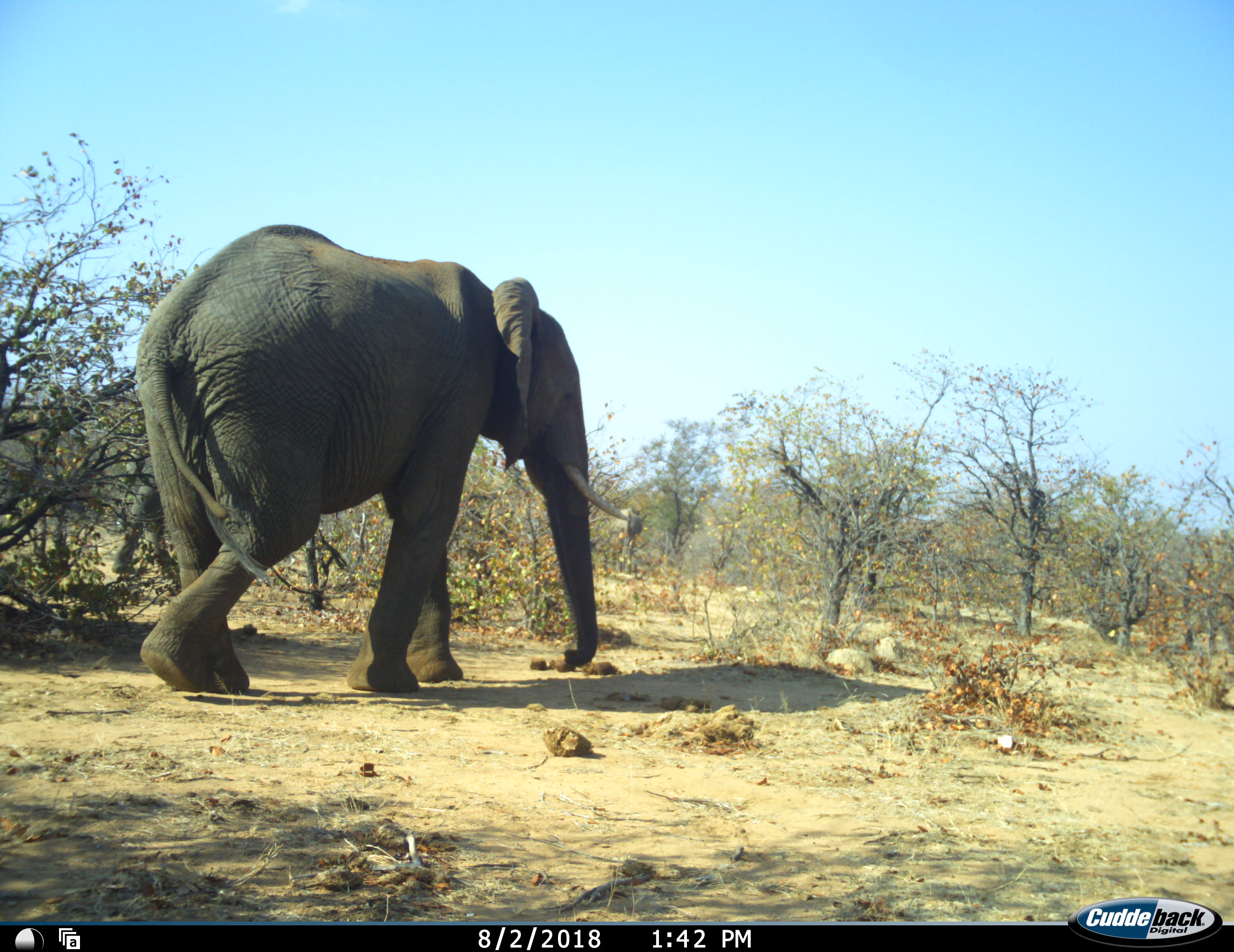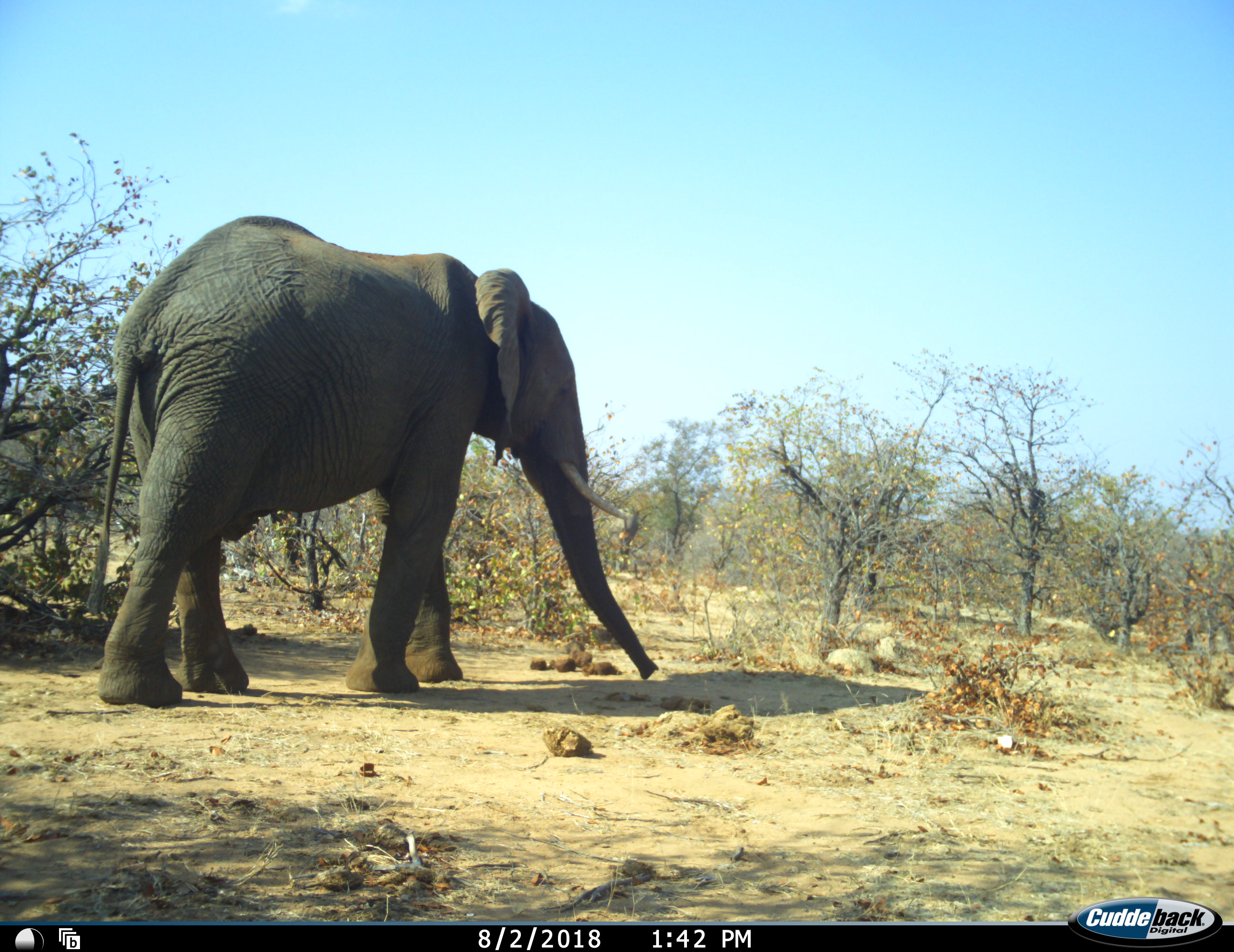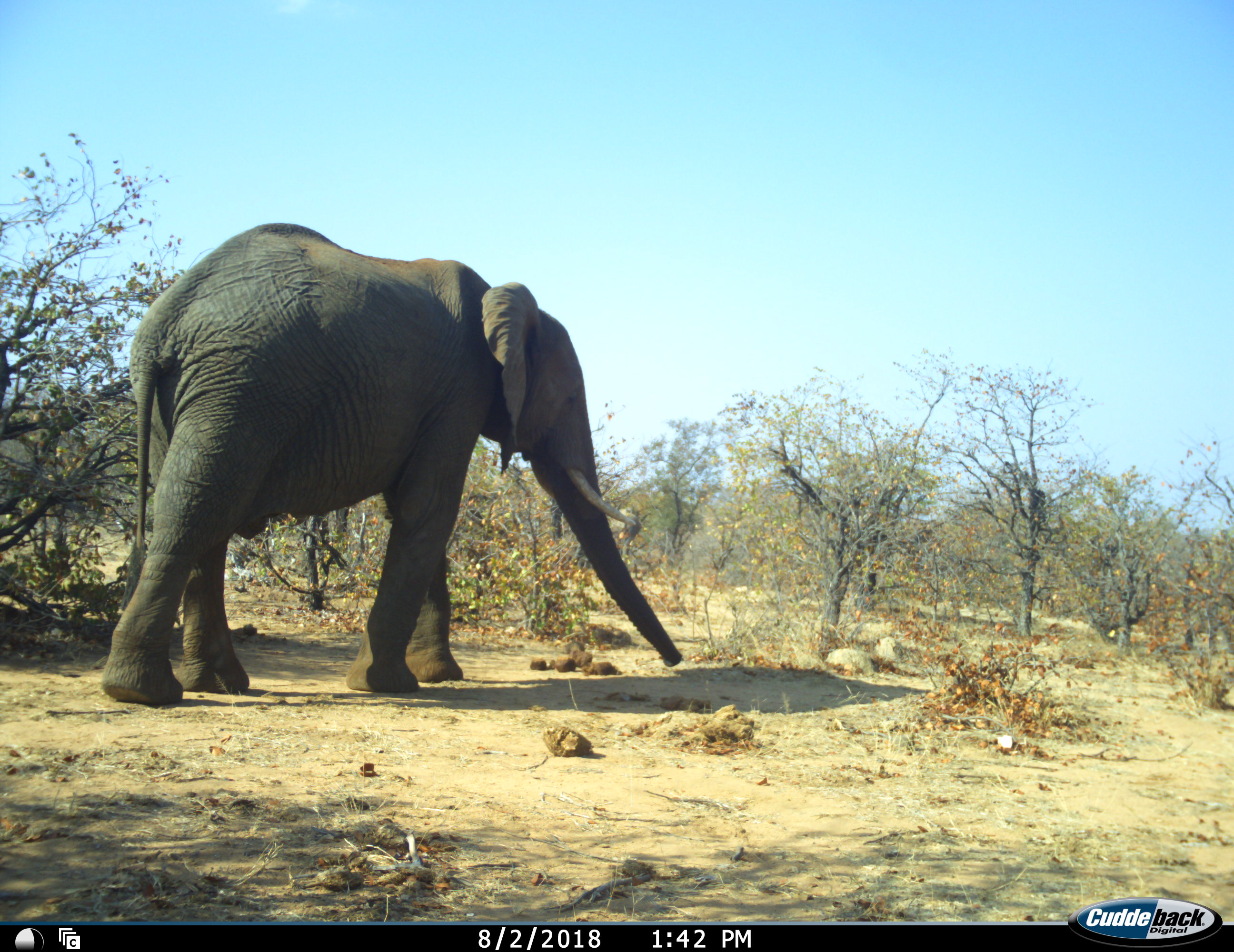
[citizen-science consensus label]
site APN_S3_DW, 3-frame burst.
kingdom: Animalia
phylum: Chordata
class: Mammalia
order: Proboscidea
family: Elephantidae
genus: Loxodonta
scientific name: Loxodonta africana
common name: african bush elephant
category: elephant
Elephant (african bush elephant) (Loxodonta africana), count 1. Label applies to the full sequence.